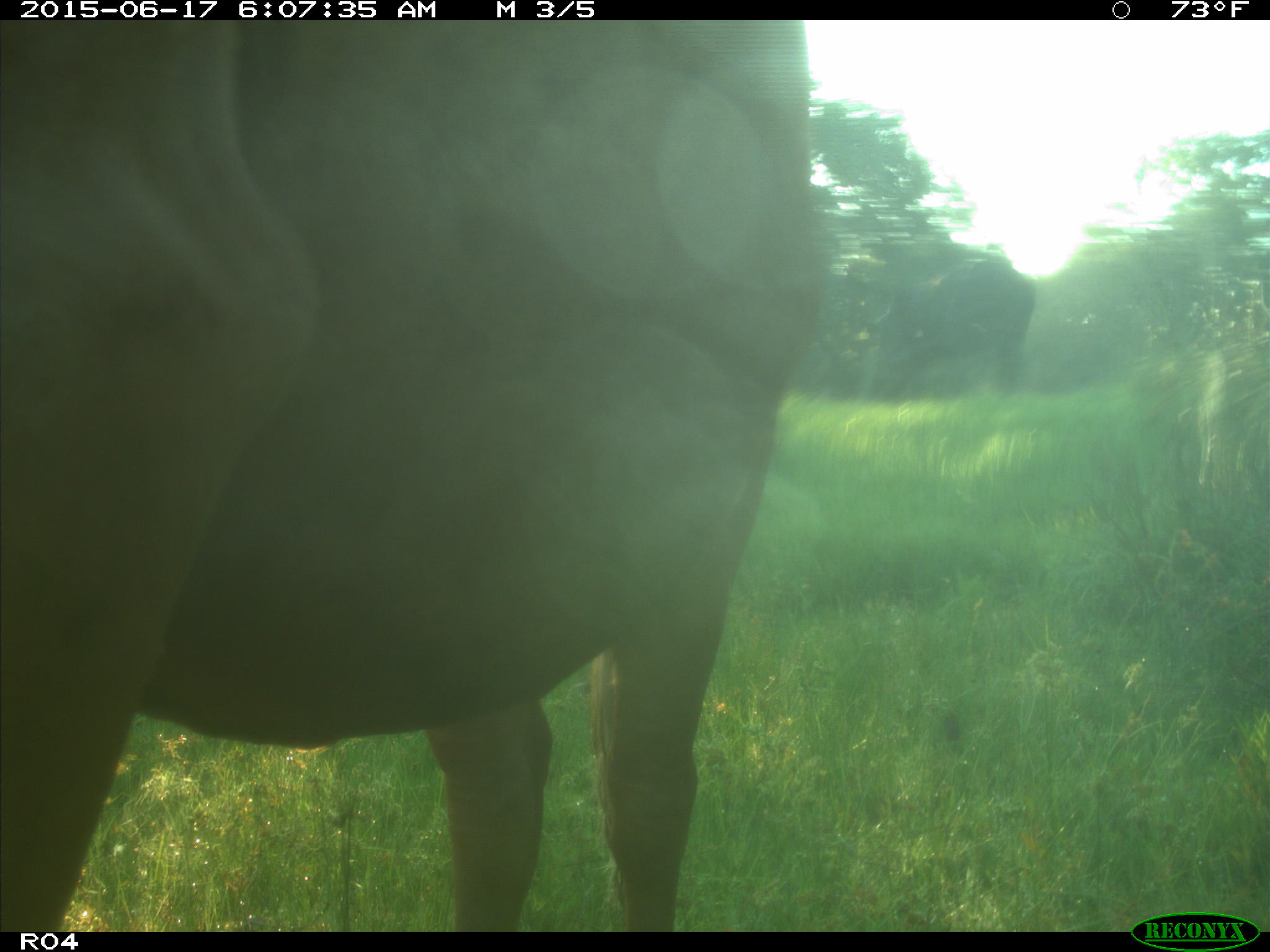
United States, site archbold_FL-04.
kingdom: Animalia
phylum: Chordata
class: Mammalia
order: Artiodactyla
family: Bovidae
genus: Bos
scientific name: Bos taurus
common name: domestic cow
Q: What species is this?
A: Bos taurus (domestic cow).